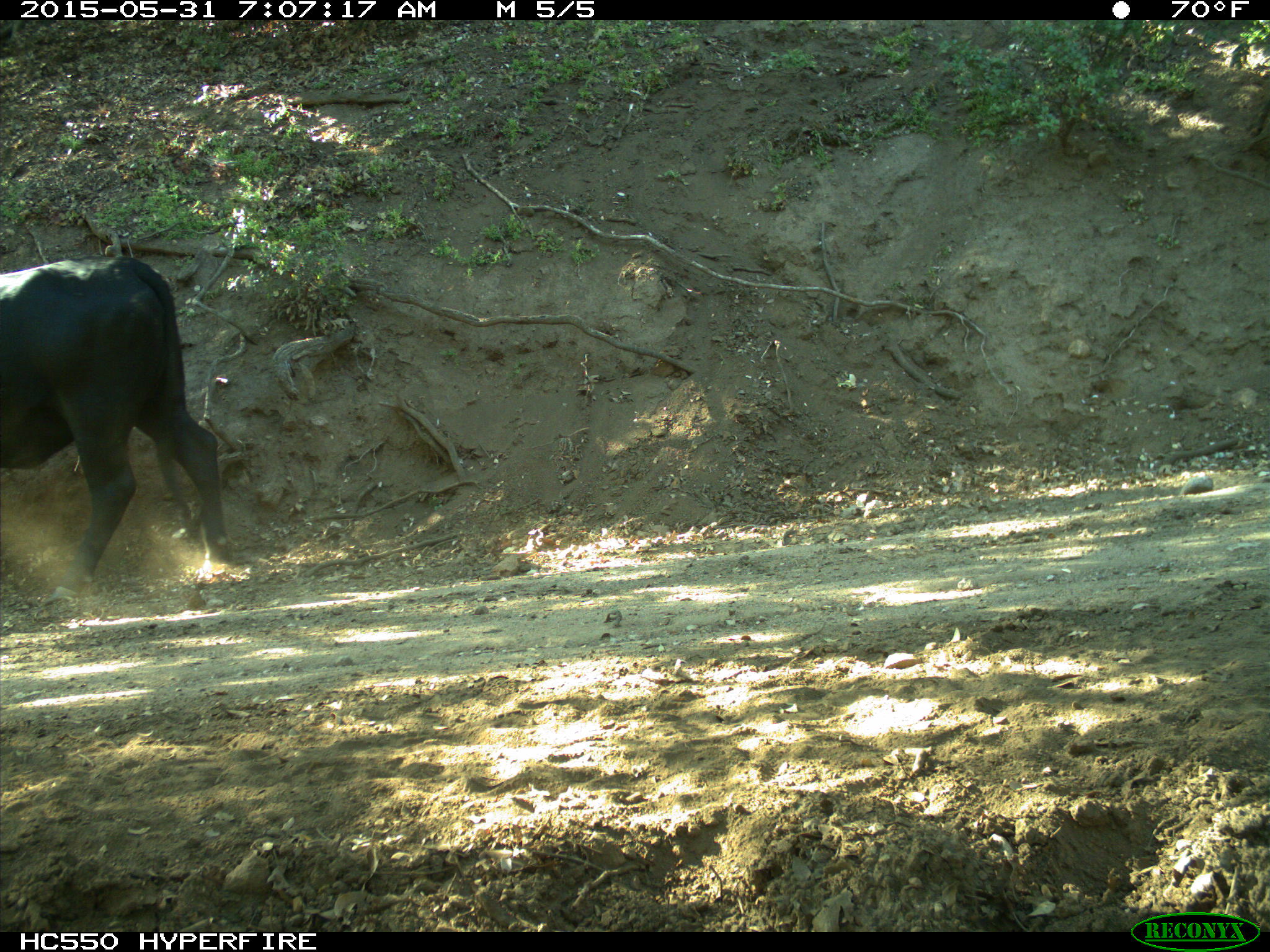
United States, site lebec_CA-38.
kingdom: Animalia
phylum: Chordata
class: Mammalia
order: Artiodactyla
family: Bovidae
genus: Bos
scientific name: Bos taurus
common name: domestic cow